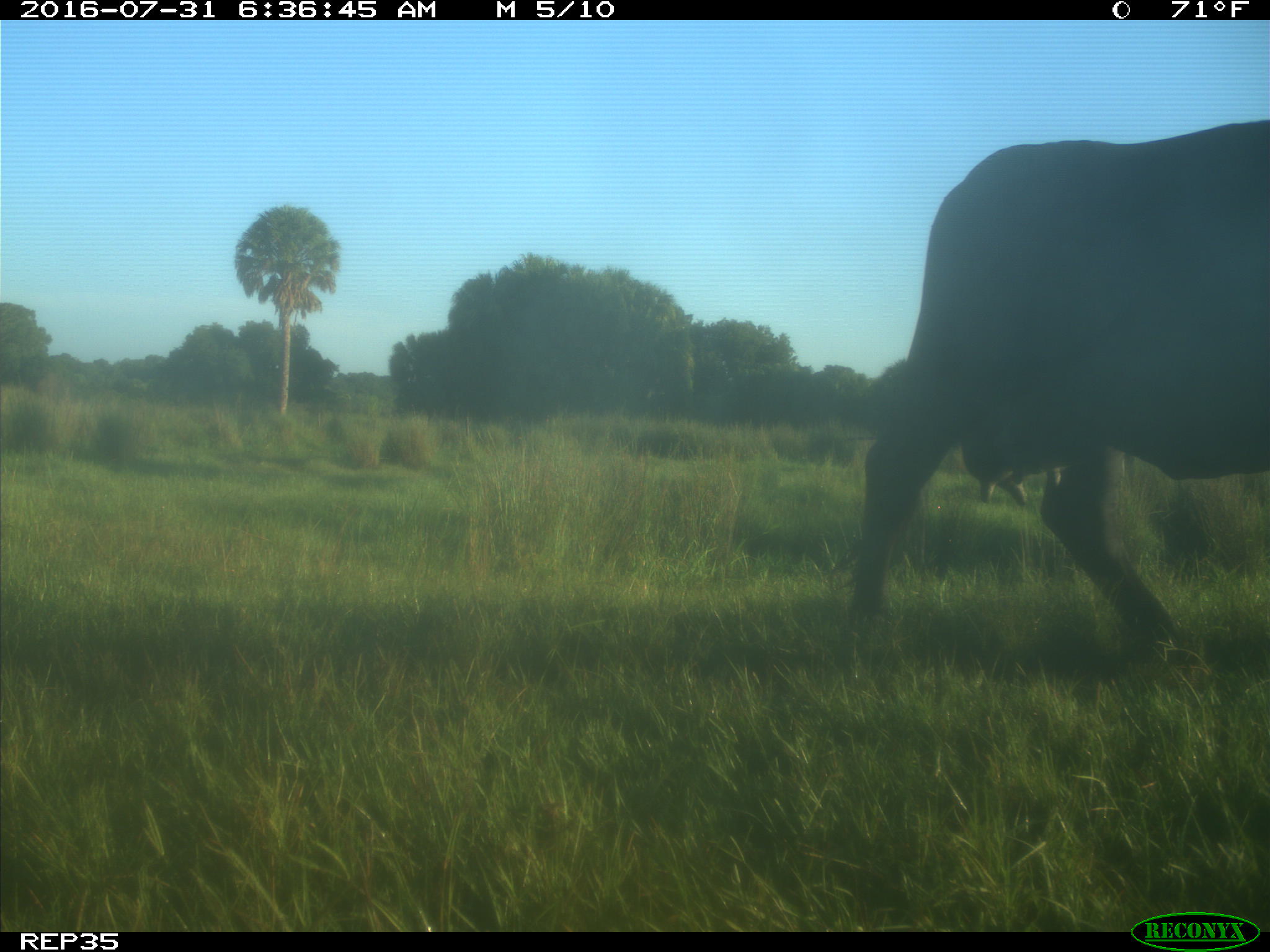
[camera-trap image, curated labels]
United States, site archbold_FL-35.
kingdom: Animalia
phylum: Chordata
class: Mammalia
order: Artiodactyla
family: Bovidae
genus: Bos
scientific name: Bos taurus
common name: domestic cow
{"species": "Bos taurus (domestic cow)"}